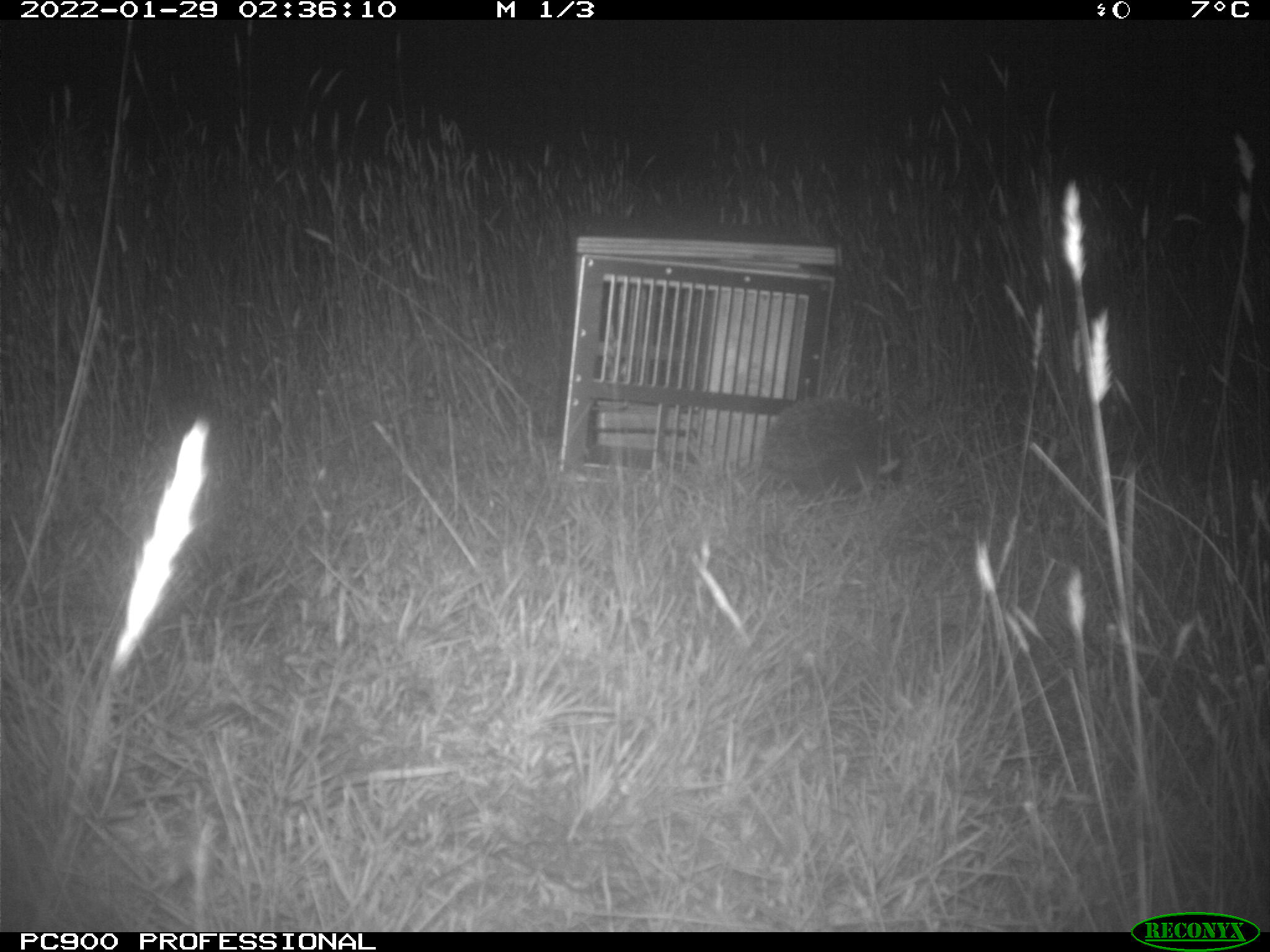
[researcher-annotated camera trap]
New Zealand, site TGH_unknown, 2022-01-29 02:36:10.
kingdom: Animalia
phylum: Chordata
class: Mammalia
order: Eulipotyphla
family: Erinaceidae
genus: Erinaceus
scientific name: Erinaceus europaeus europaeus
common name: european hedgehog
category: hedgehog